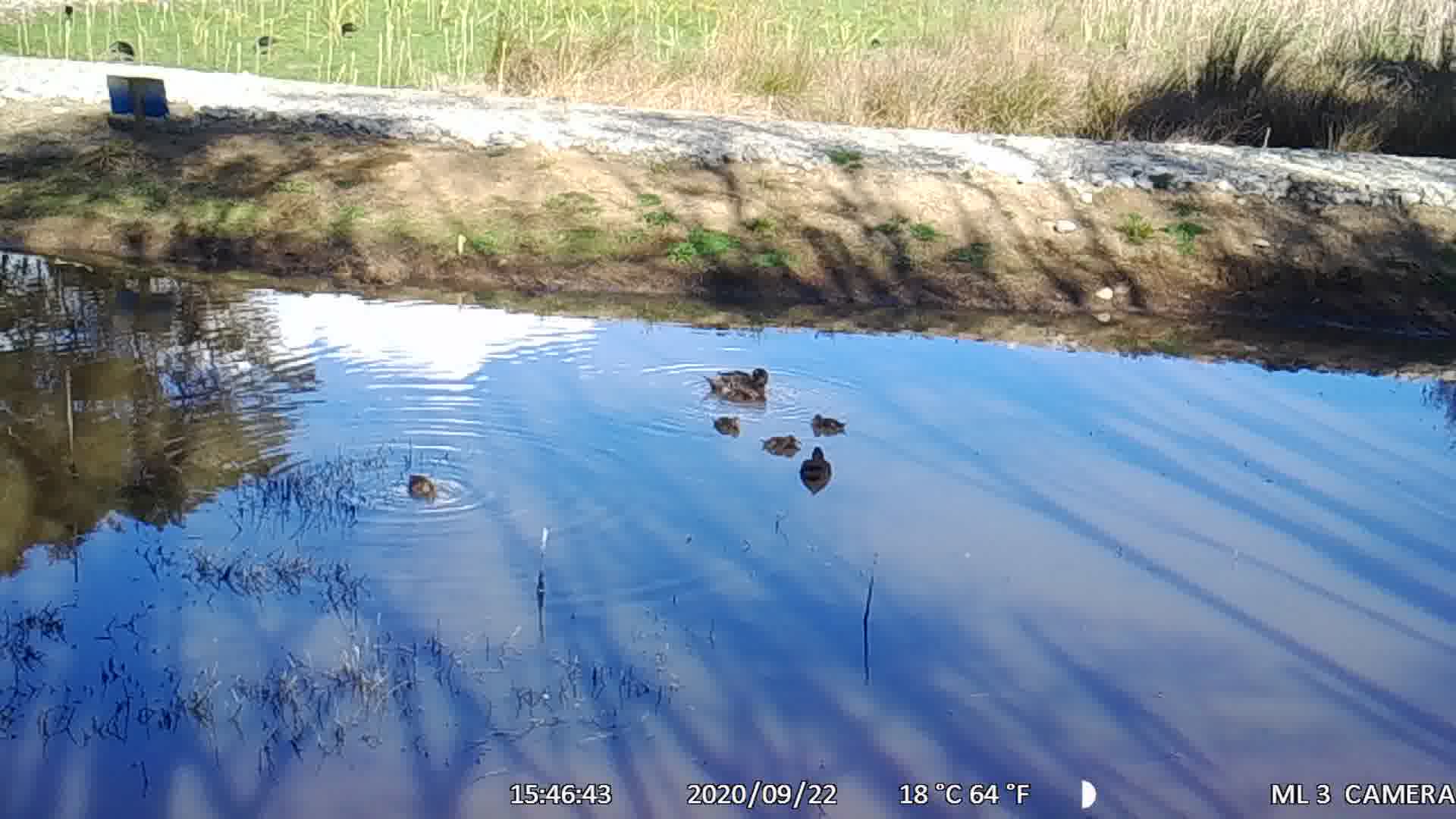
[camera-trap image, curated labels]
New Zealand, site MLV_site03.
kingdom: Animalia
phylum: Chordata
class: Aves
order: Anseriformes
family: Anatidae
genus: Anas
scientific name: Anas chlorotis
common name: brown teal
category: pateke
Pateke (brown teal) (Anas chlorotis).